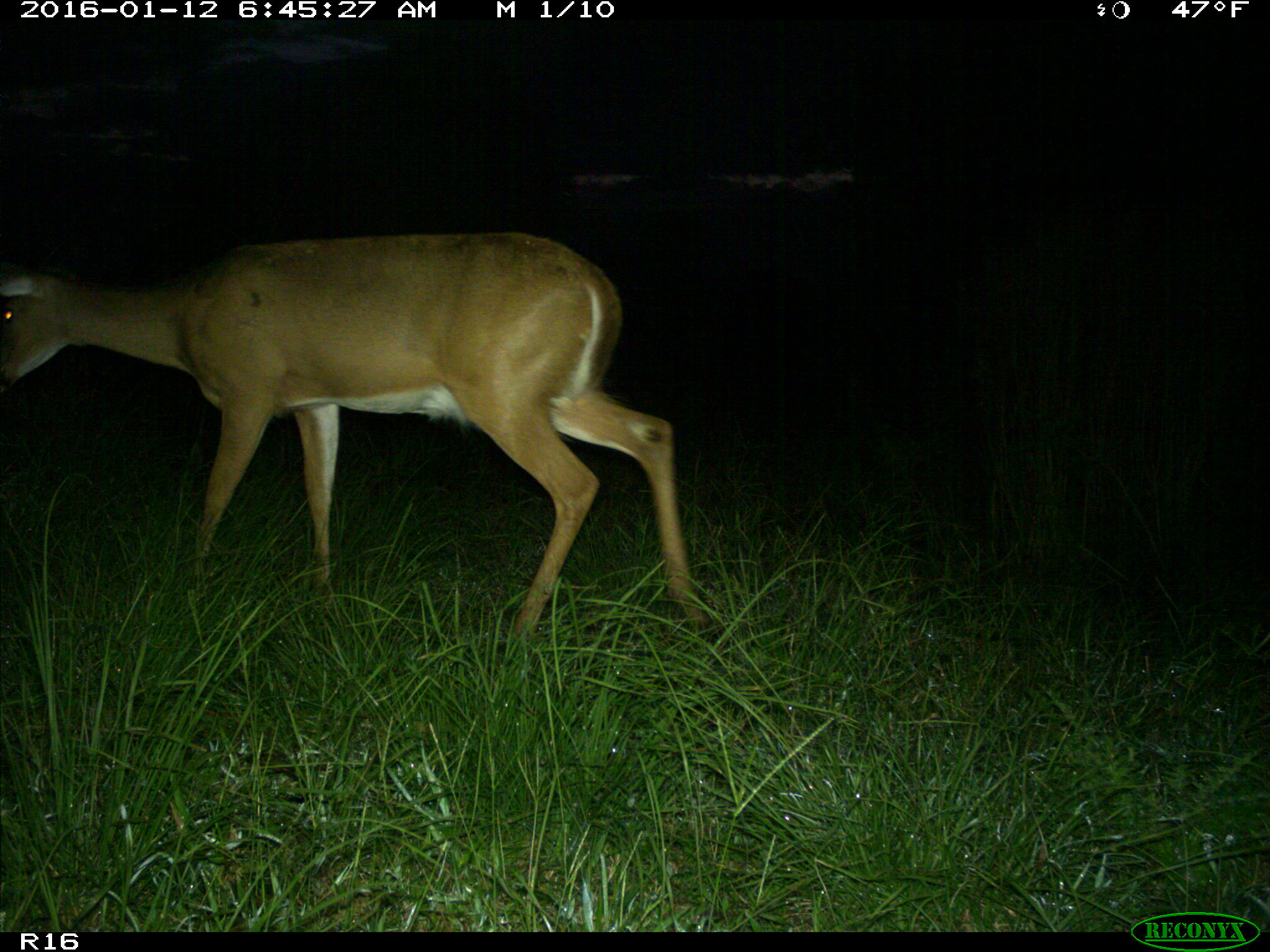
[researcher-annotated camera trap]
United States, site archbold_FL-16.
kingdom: Animalia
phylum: Chordata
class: Mammalia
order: Artiodactyla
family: Cervidae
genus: Odocoileus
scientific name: Odocoileus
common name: deer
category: unidentified deer